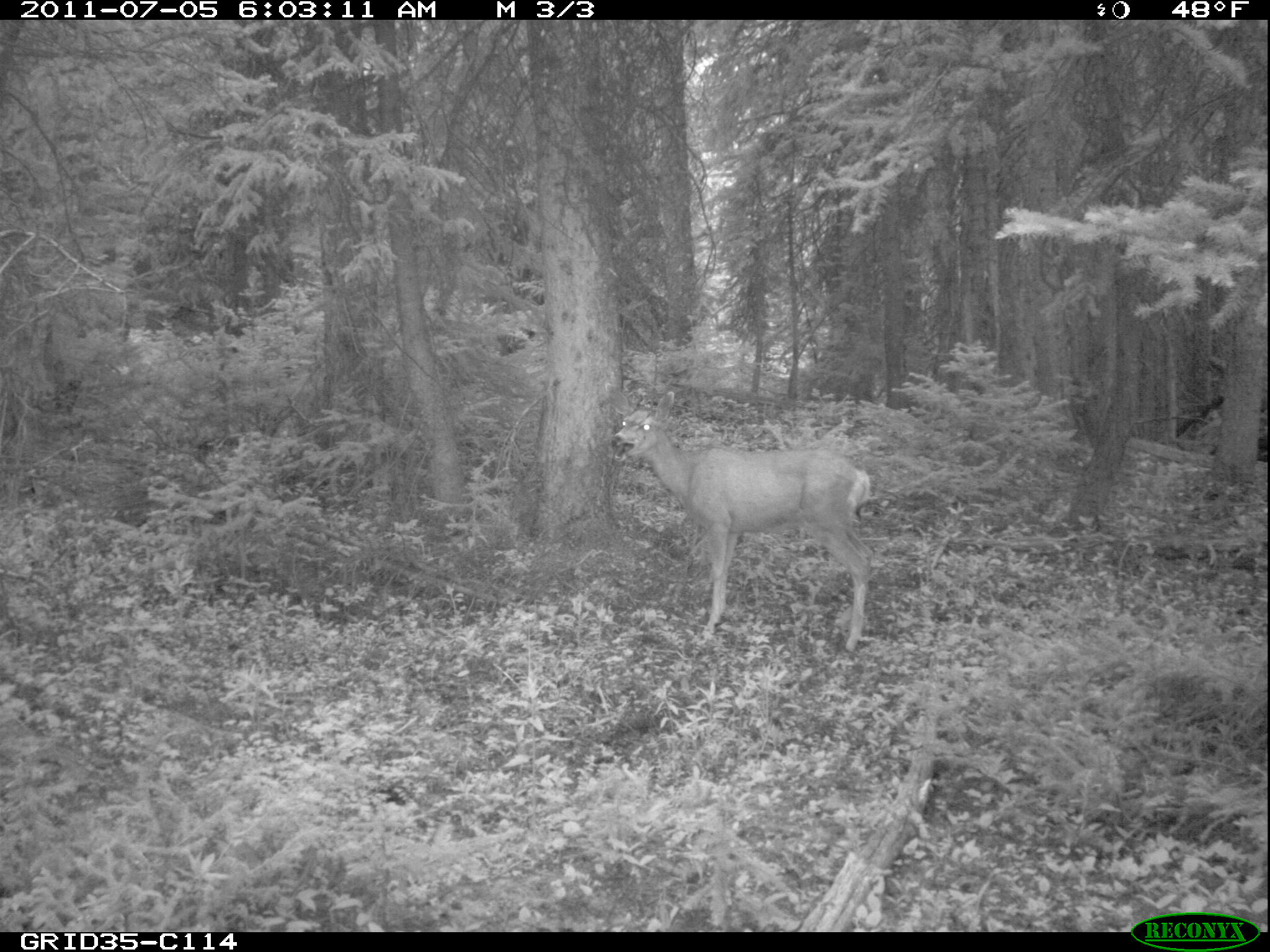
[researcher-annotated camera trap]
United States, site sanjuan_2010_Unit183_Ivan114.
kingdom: Animalia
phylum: Chordata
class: Mammalia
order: Artiodactyla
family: Cervidae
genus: Odocoileus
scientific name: Odocoileus hemionus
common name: mule deer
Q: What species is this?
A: Odocoileus hemionus (mule deer).